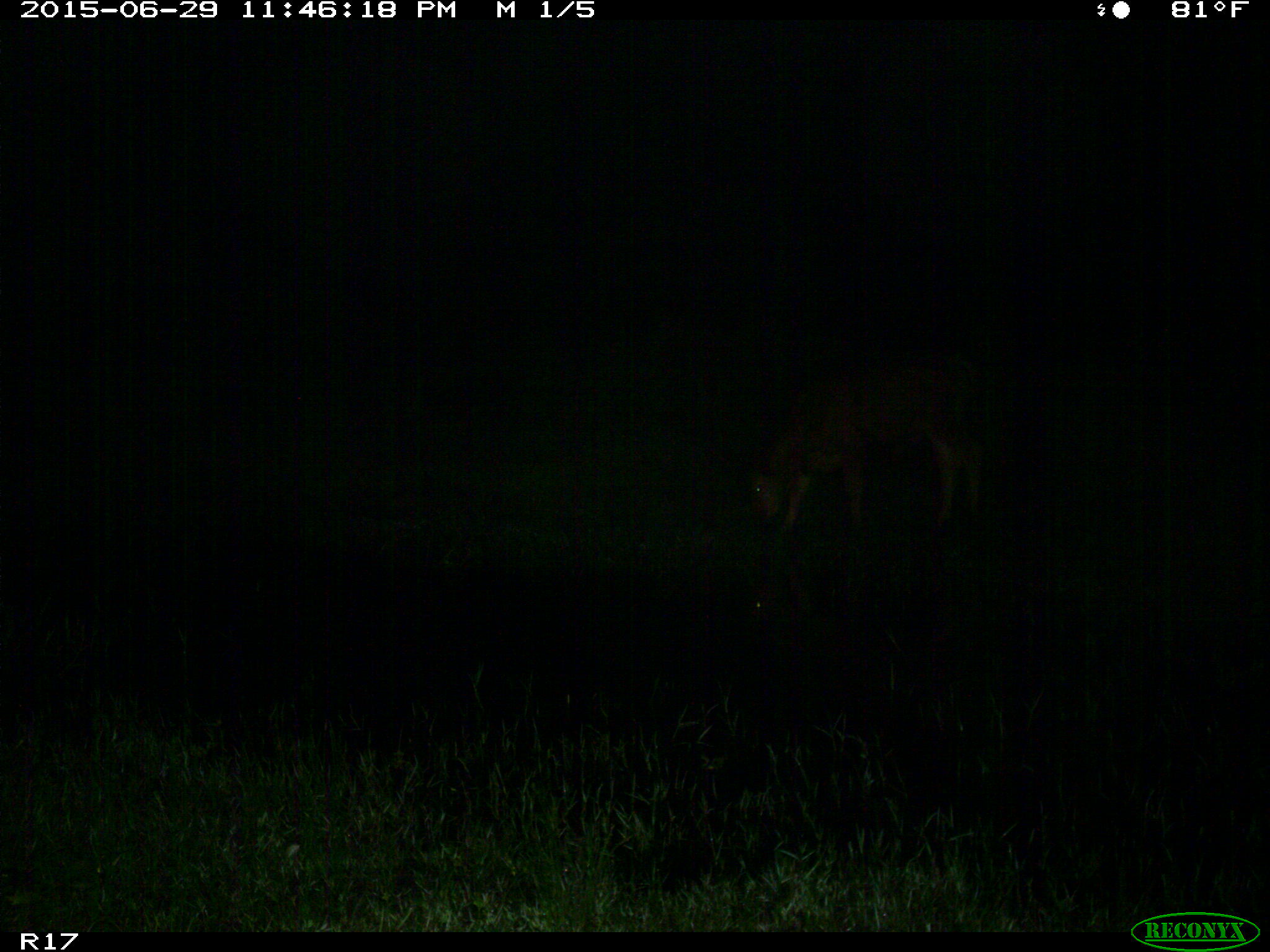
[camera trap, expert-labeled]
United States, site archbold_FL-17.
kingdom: Animalia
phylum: Chordata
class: Mammalia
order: Artiodactyla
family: Bovidae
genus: Bos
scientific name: Bos taurus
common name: domestic cow